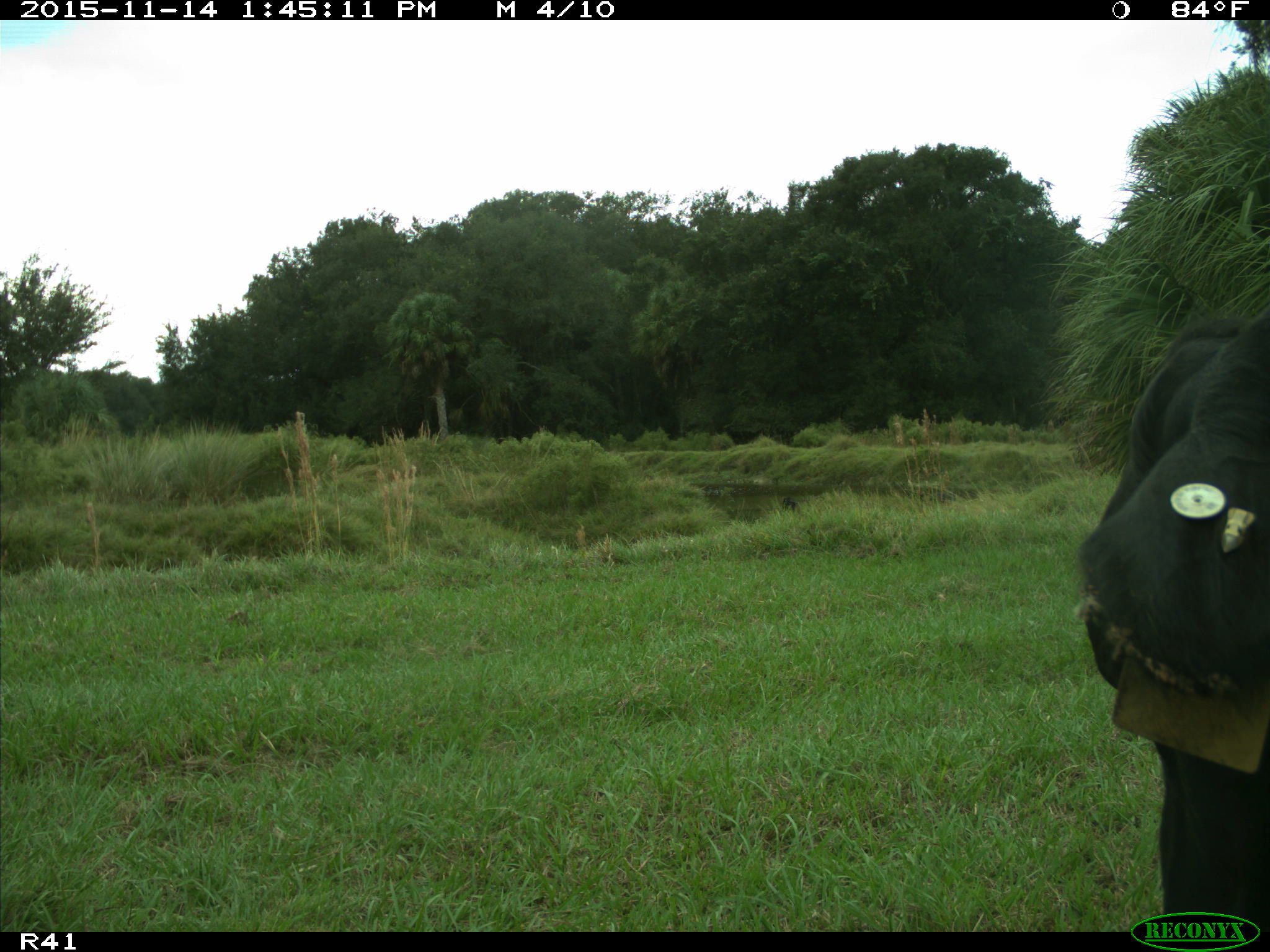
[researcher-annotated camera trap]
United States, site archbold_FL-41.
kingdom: Animalia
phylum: Chordata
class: Mammalia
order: Artiodactyla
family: Bovidae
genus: Bos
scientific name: Bos taurus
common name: domestic cow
Bos taurus (domestic cow).